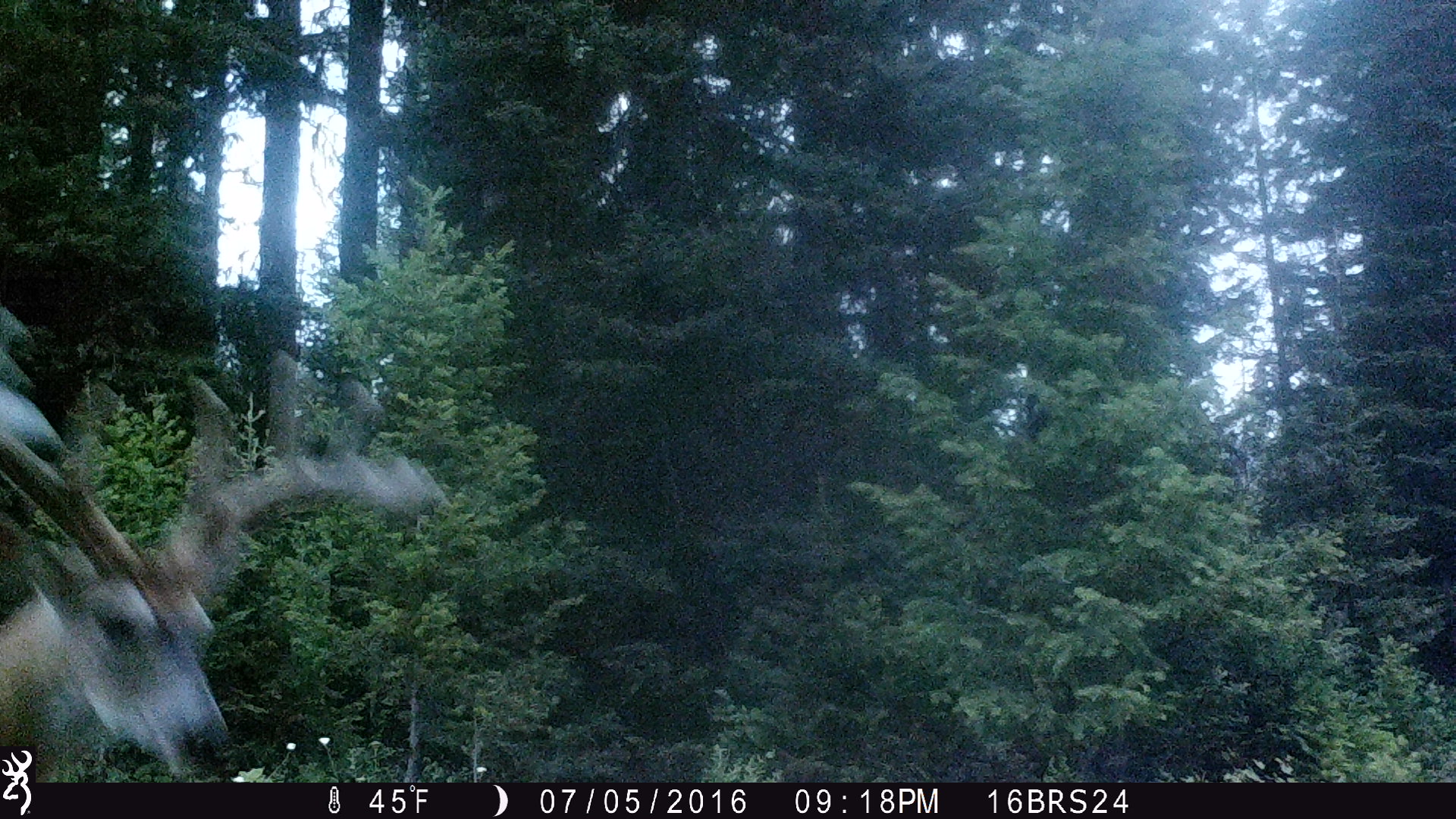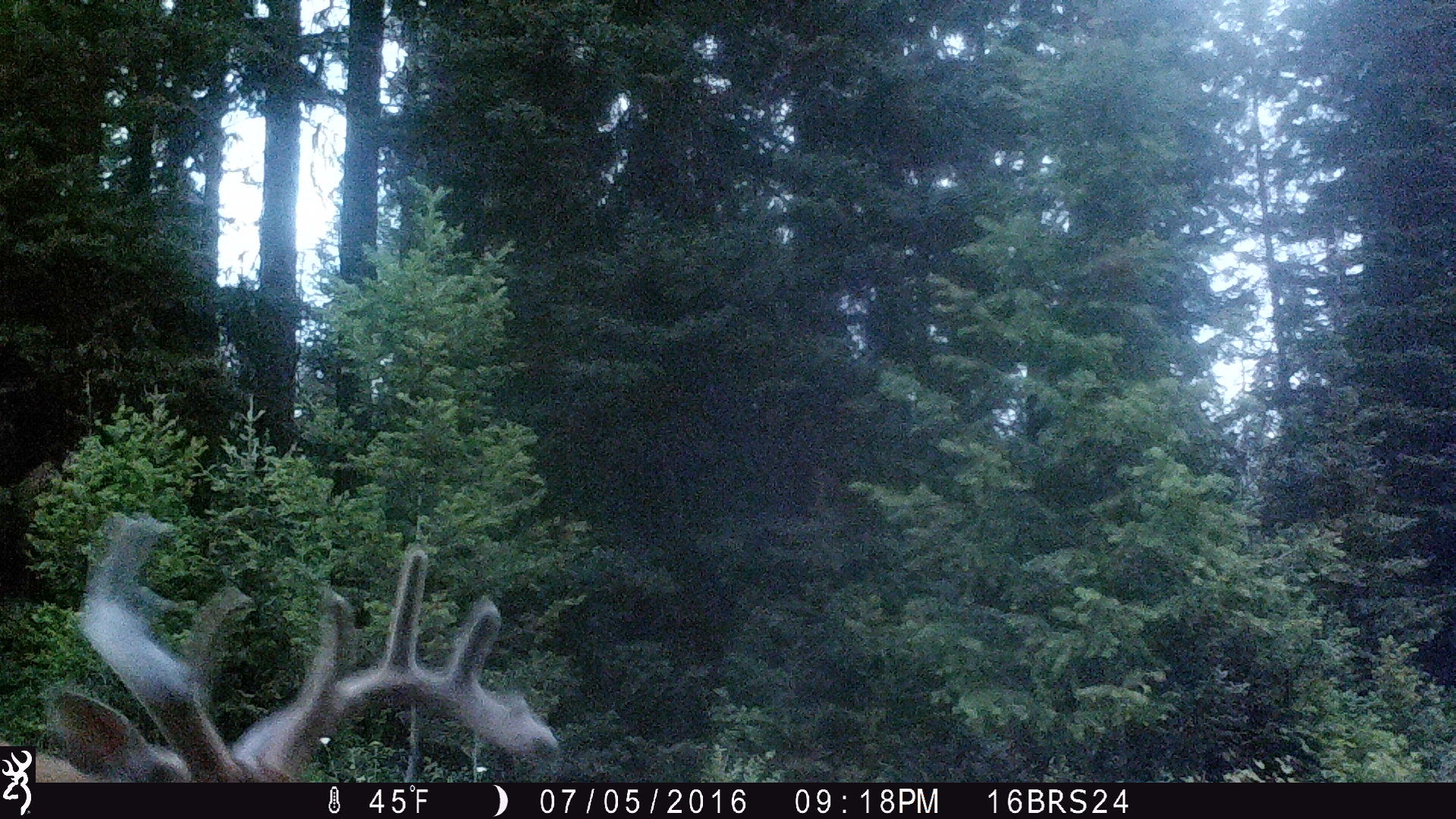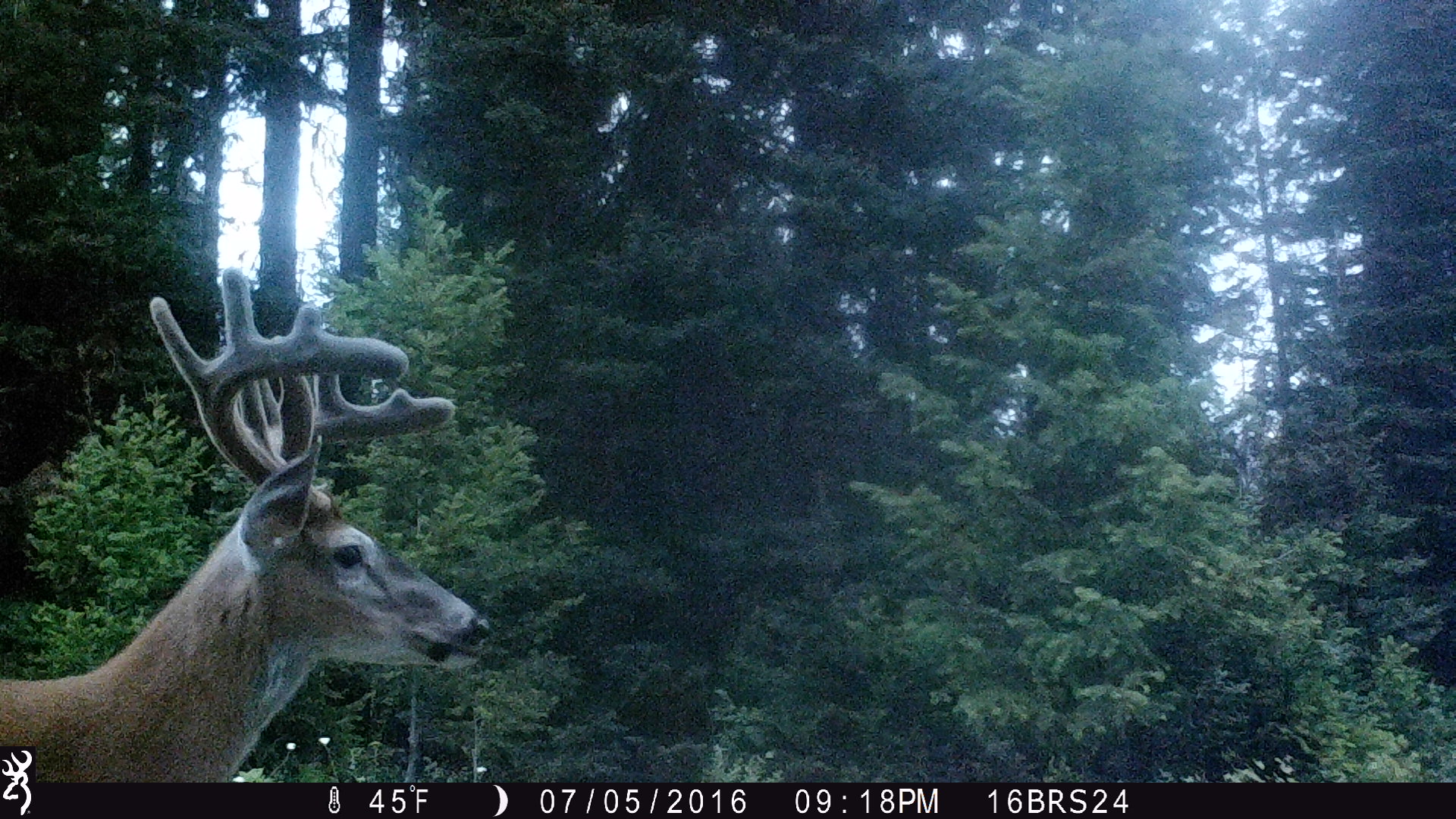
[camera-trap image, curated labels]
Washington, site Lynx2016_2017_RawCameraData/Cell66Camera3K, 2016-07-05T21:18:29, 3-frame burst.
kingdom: Animalia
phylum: Chordata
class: Mammalia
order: Artiodactyla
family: Cervidae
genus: Odocoileus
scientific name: Odocoileus virginianus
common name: white-tailed deer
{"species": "Odocoileus virginianus (white-tailed deer)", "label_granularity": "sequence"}